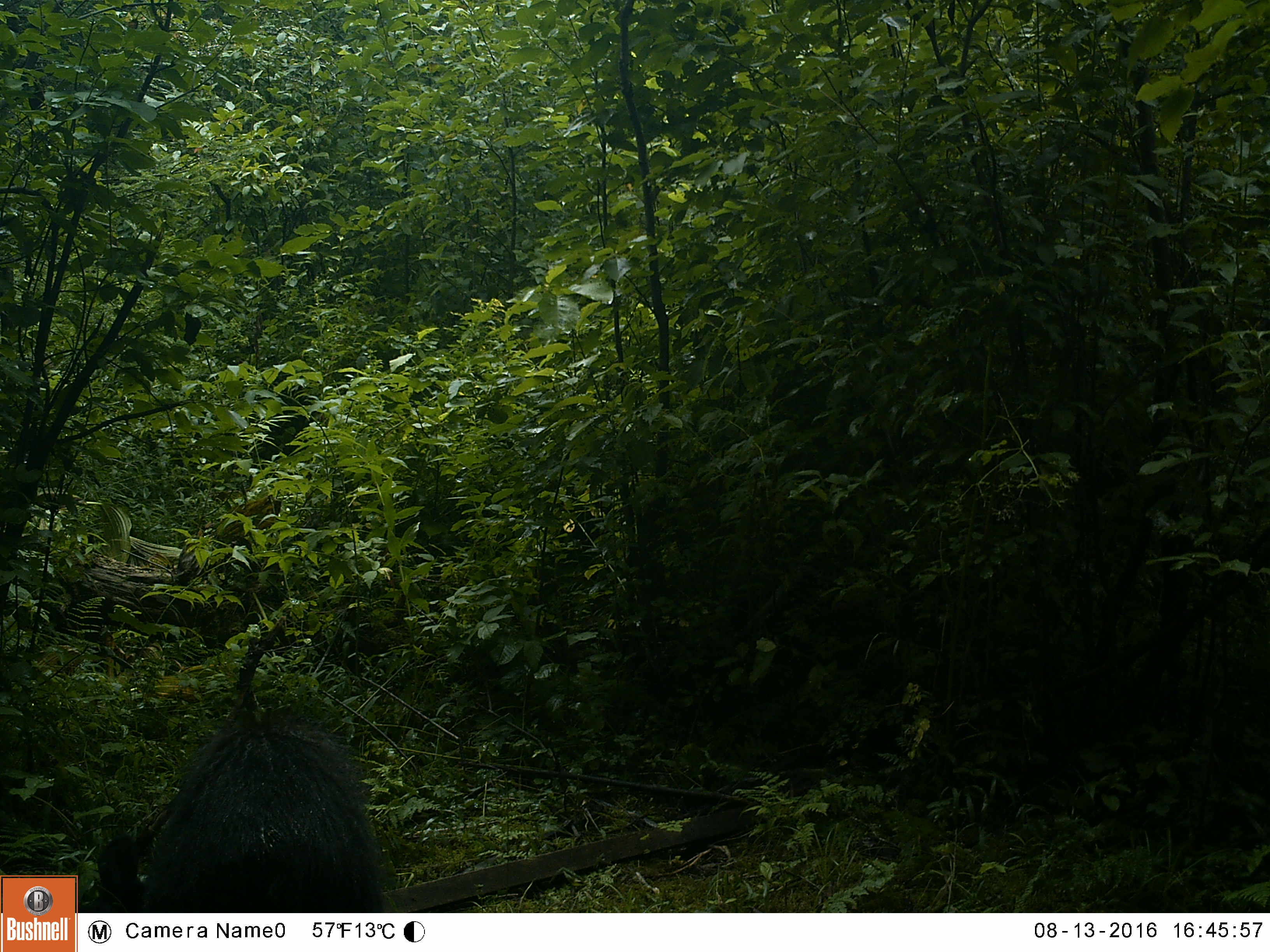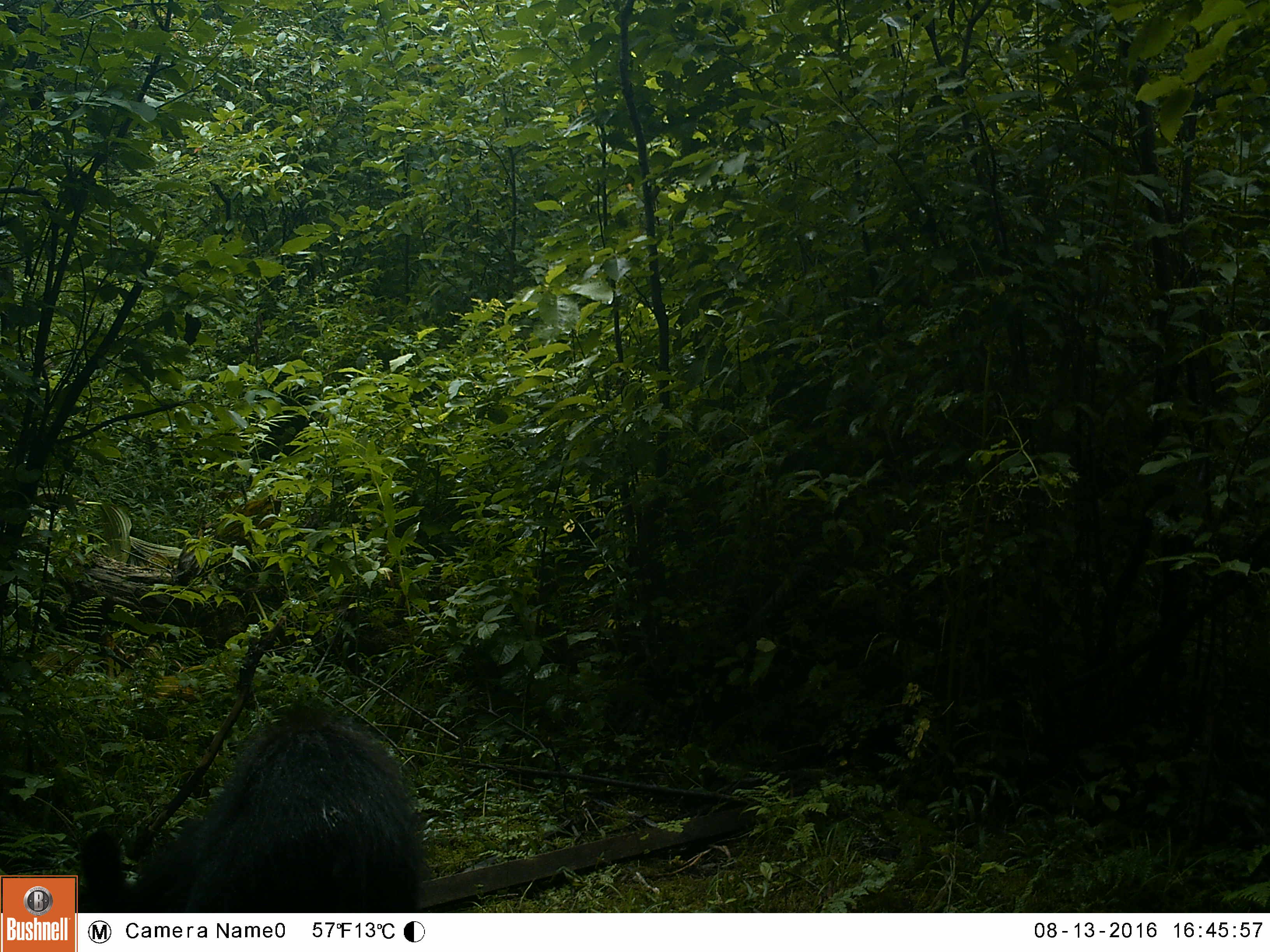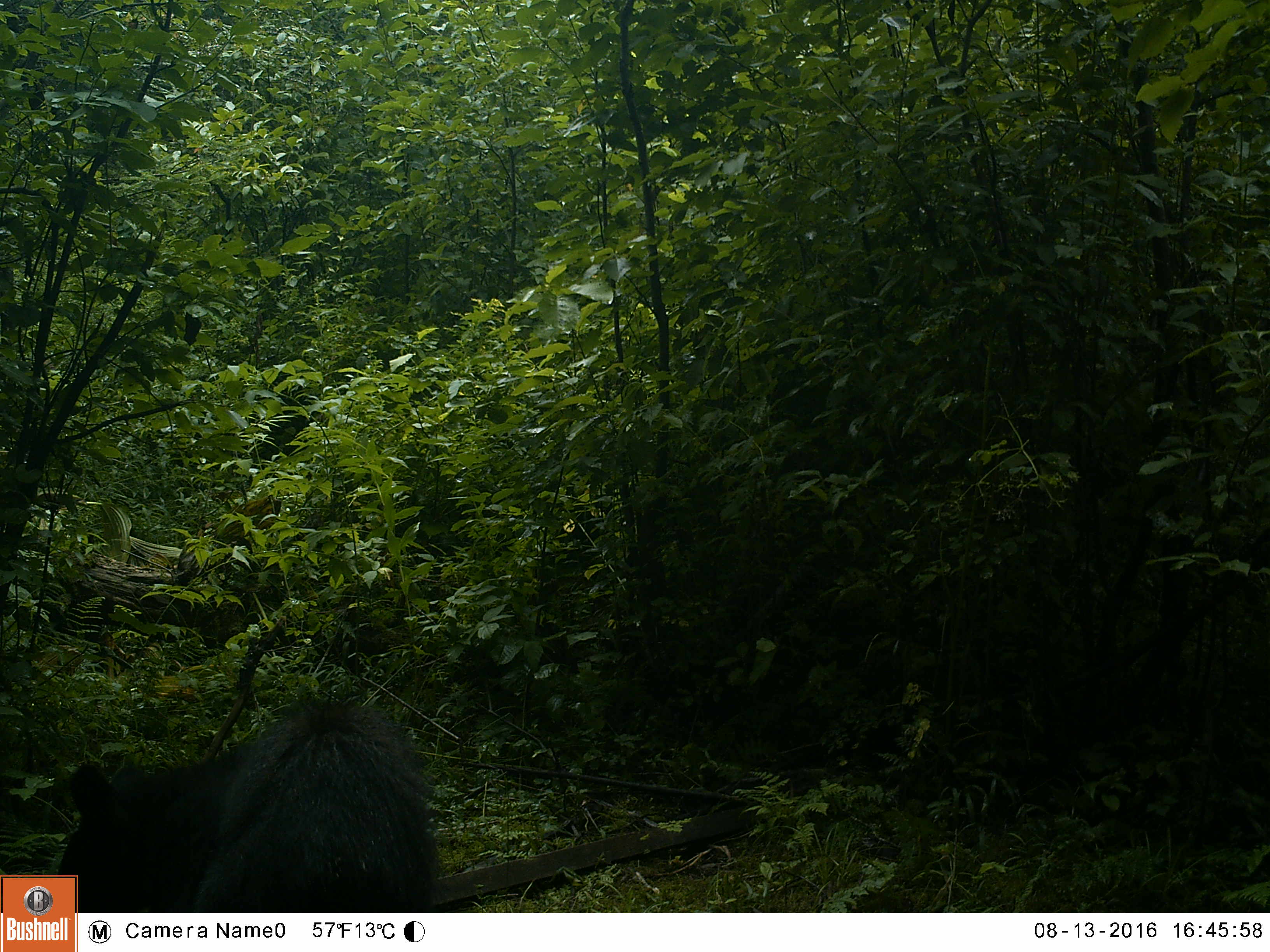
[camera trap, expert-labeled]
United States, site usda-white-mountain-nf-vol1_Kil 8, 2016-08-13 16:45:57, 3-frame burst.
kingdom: Animalia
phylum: Chordata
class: Mammalia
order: Carnivora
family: Ursidae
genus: Ursus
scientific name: Ursus americanus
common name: black bear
Black bear (Ursus americanus).